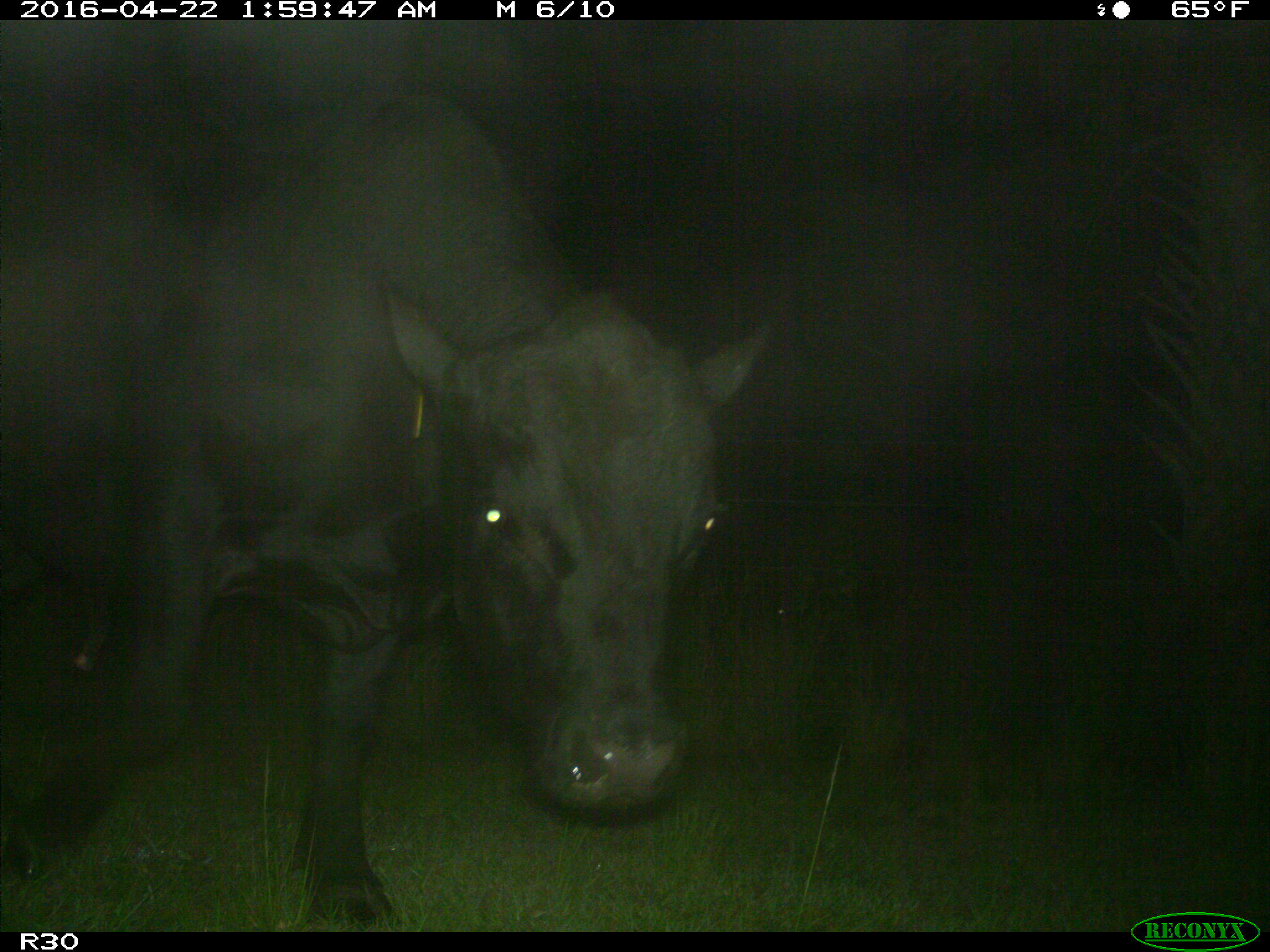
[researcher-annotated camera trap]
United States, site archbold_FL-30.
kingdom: Animalia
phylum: Chordata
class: Mammalia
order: Artiodactyla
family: Bovidae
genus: Bos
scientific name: Bos taurus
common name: domestic cow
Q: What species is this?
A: Bos taurus (domestic cow).